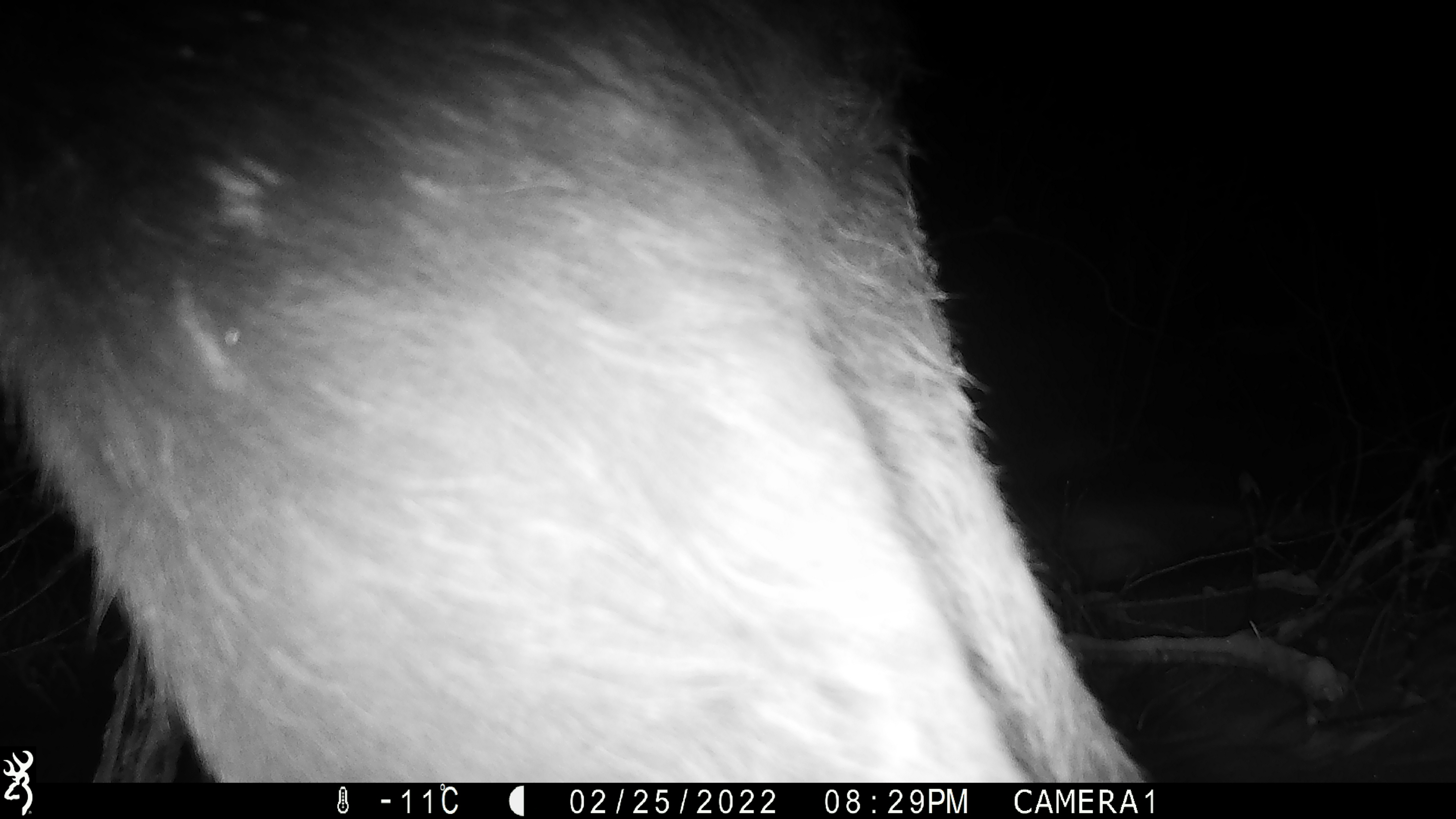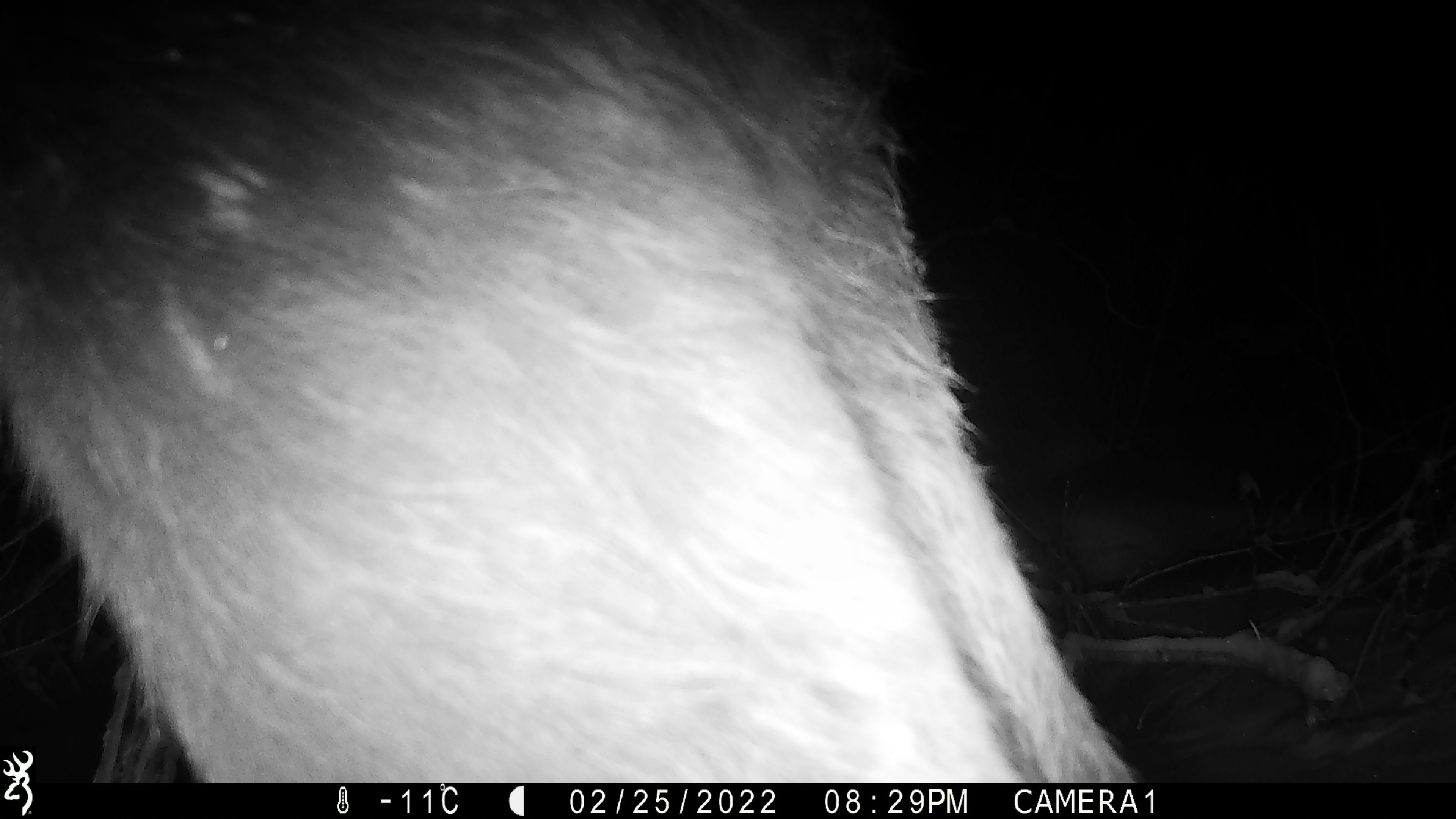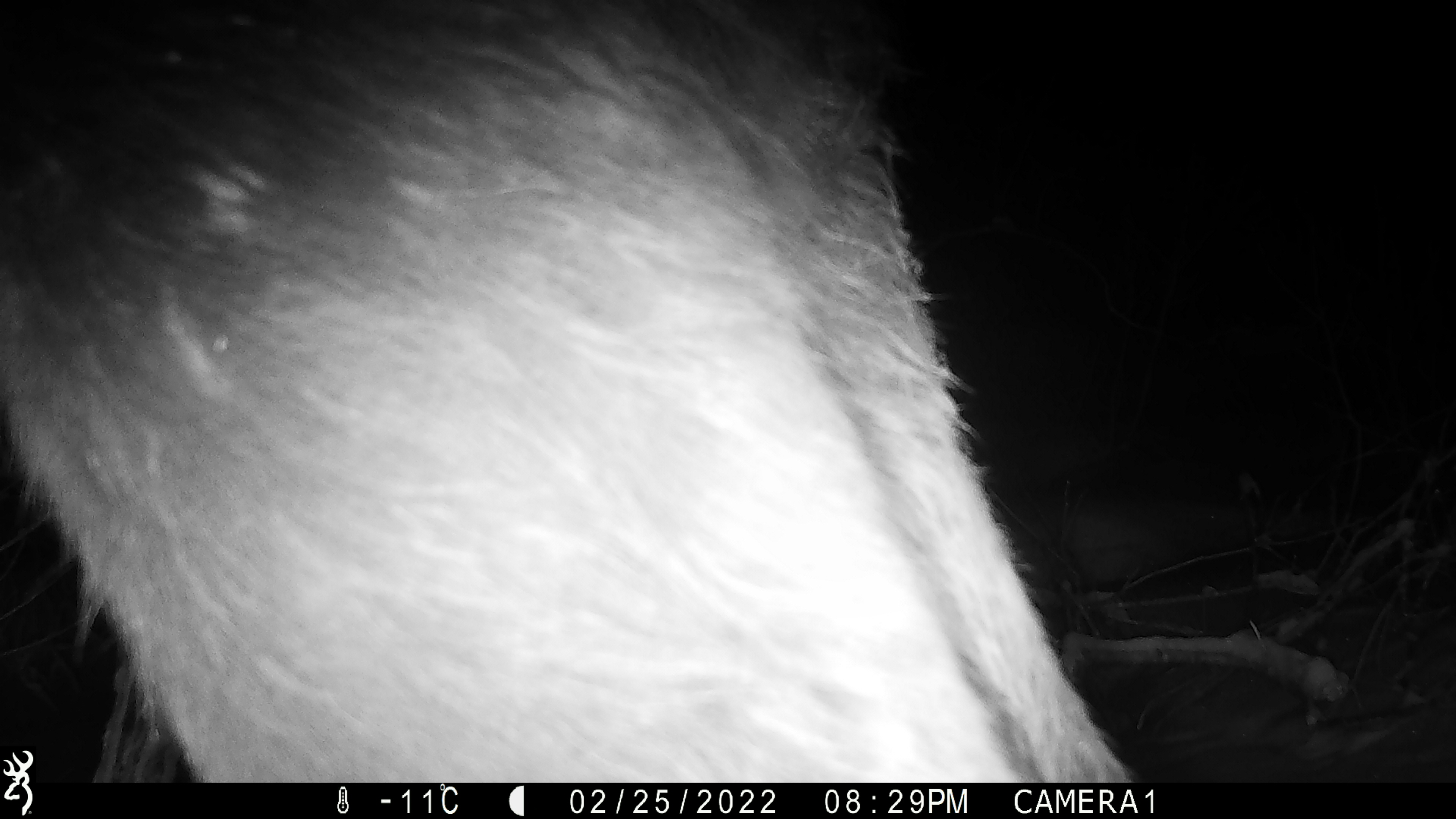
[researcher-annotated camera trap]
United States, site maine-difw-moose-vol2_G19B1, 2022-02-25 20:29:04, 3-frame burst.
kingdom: Animalia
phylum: Chordata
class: Mammalia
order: Artiodactyla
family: Cervidae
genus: Alces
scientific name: Alces alces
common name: moose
Moose (Alces alces).